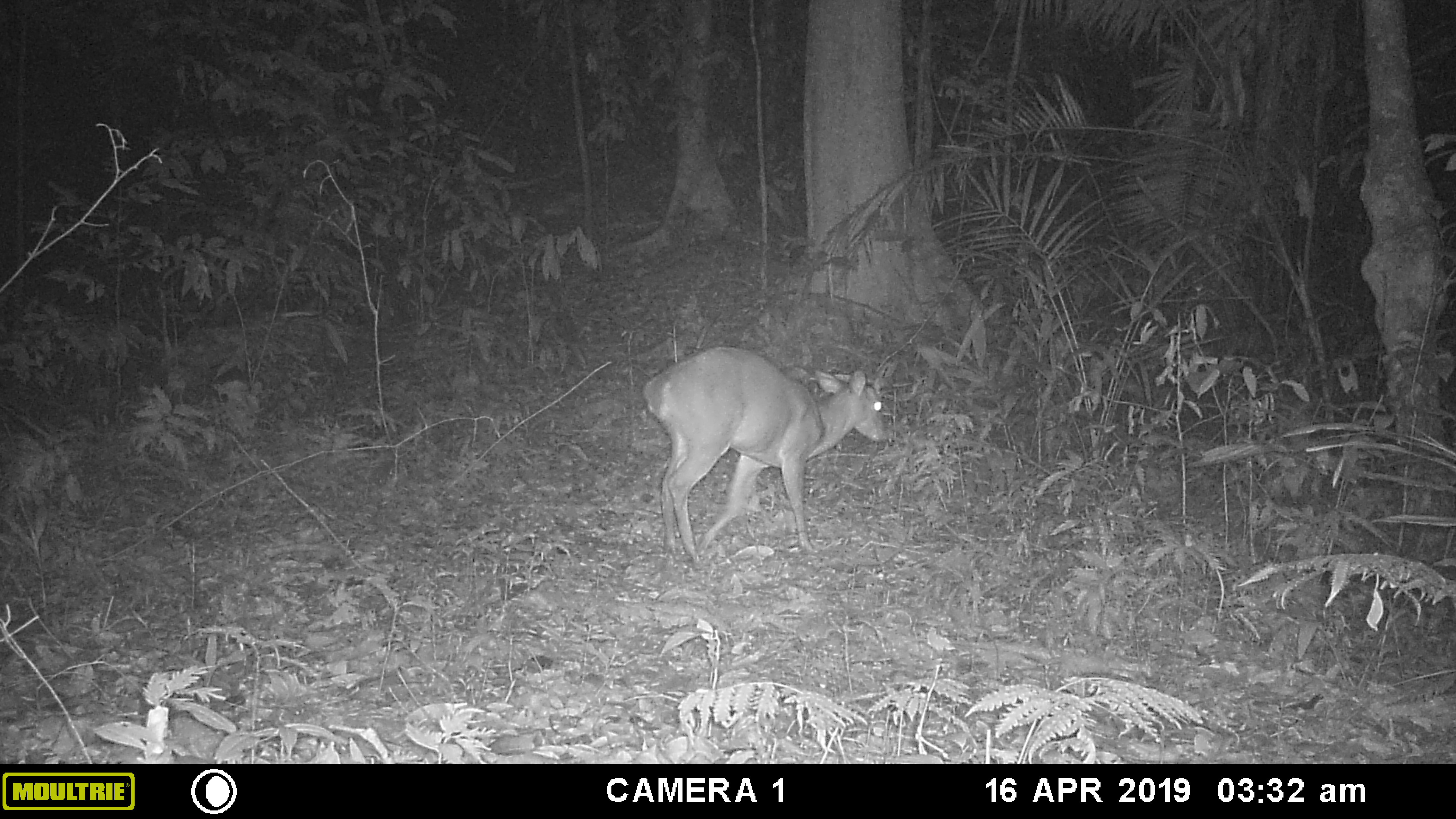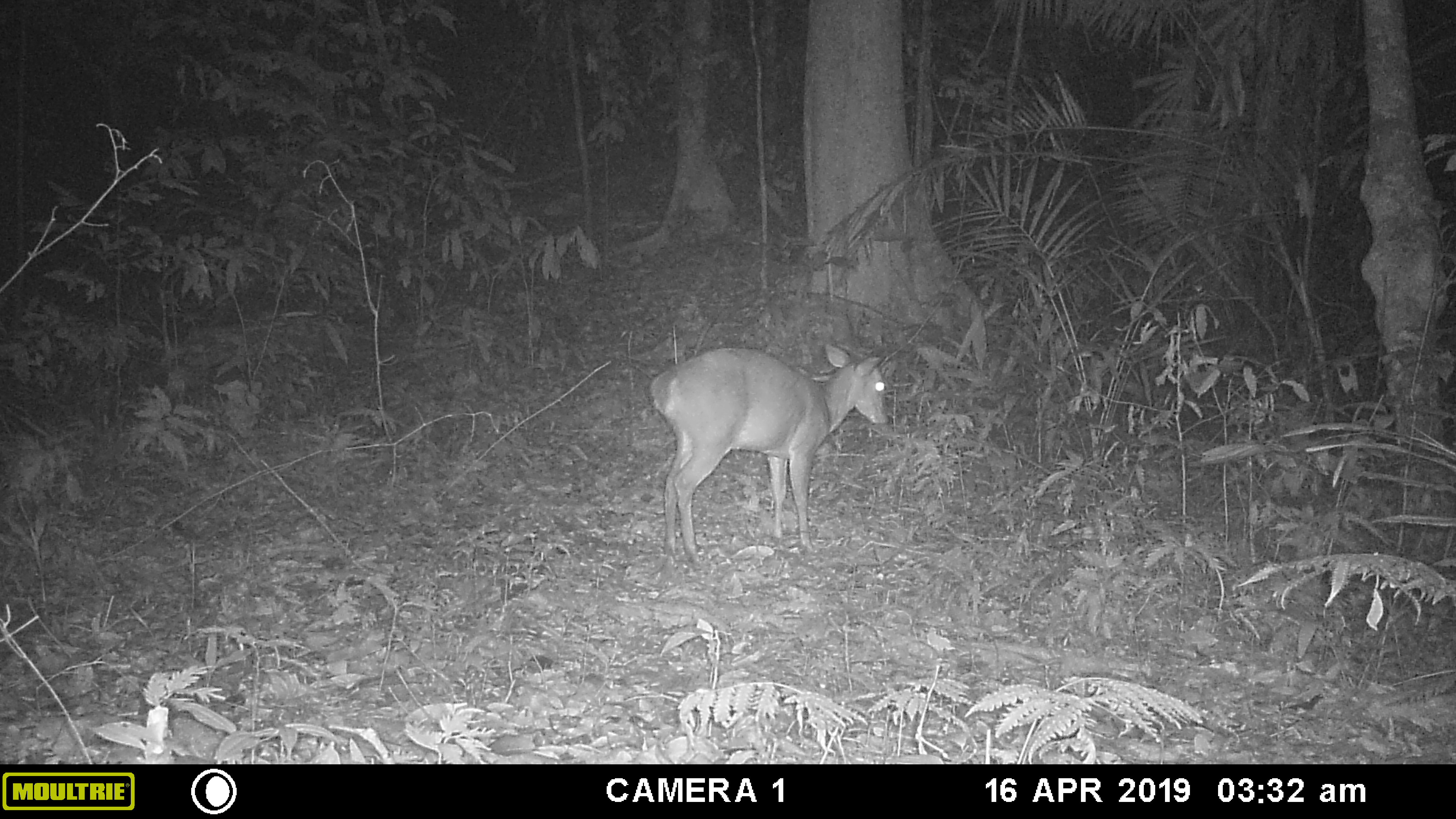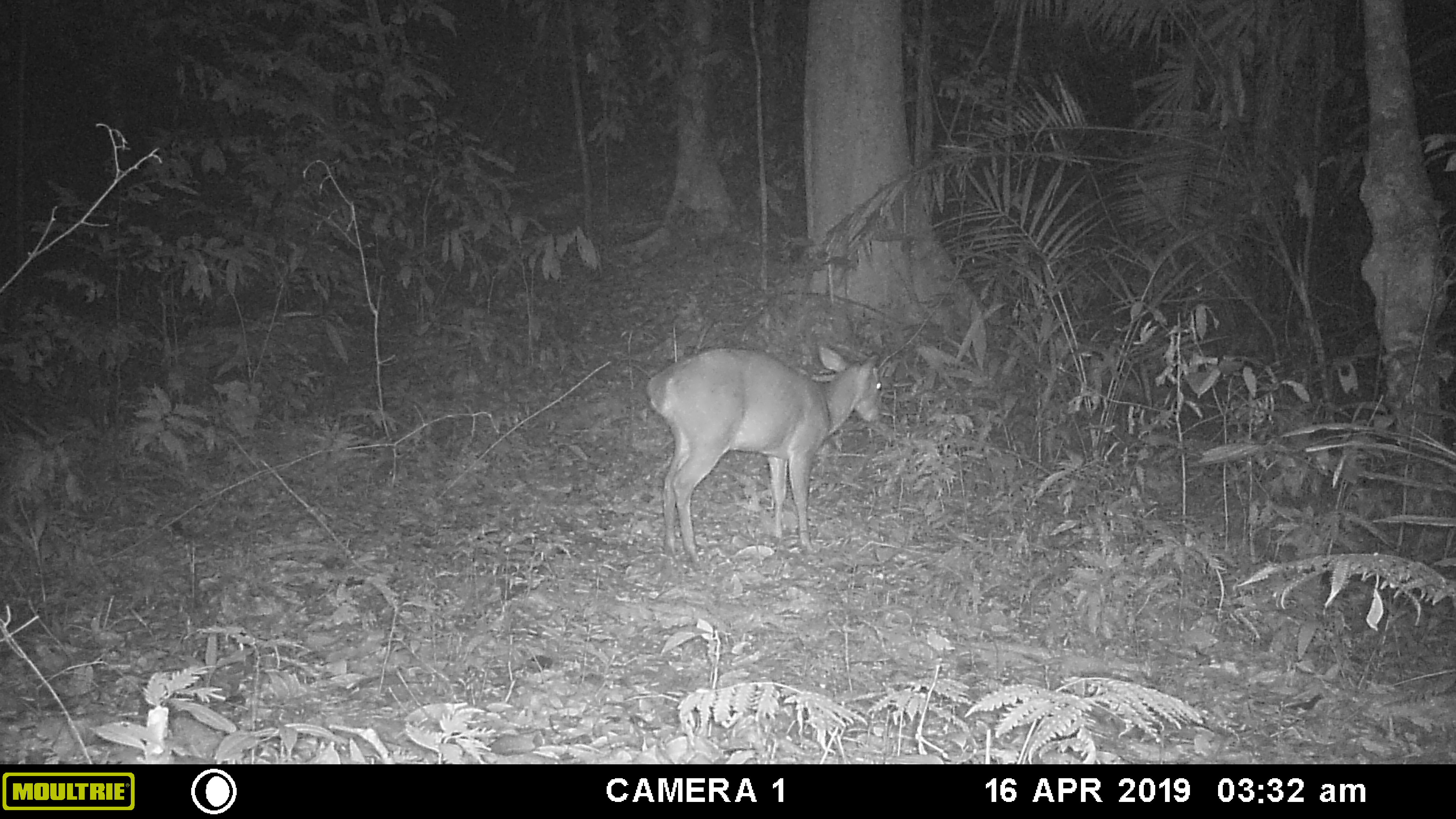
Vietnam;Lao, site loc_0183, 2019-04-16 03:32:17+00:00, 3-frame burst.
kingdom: Animalia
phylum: Chordata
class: Mammalia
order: Artiodactyla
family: Cervidae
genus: Muntiacus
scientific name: Muntiacus vuquangensis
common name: large-antlered muntjac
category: large antlered muntjac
Large antlered muntjac (large-antlered muntjac) (Muntiacus vuquangensis). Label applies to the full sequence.